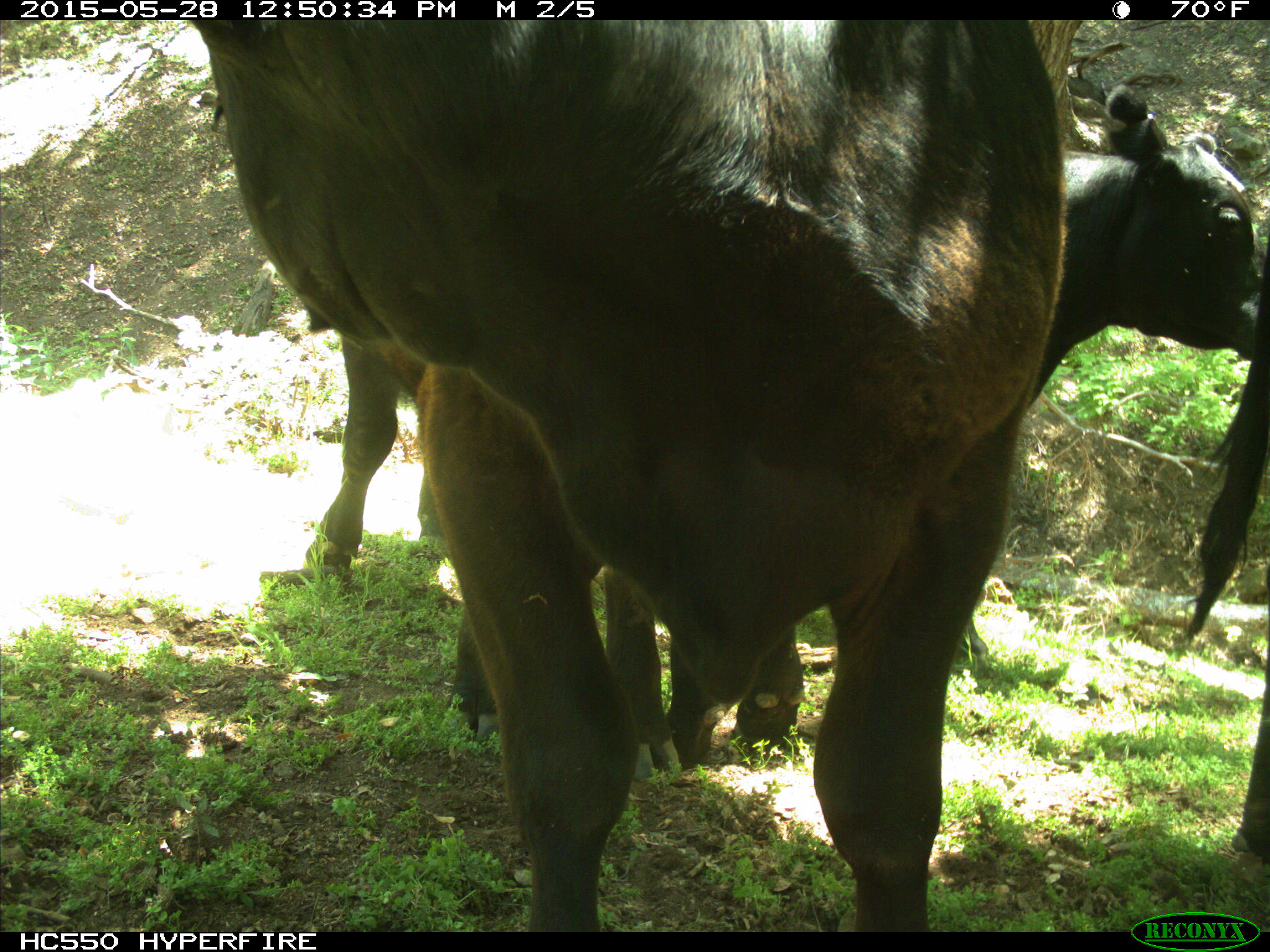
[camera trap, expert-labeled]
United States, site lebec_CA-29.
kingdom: Animalia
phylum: Chordata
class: Mammalia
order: Artiodactyla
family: Bovidae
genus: Bos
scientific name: Bos taurus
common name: domestic cow